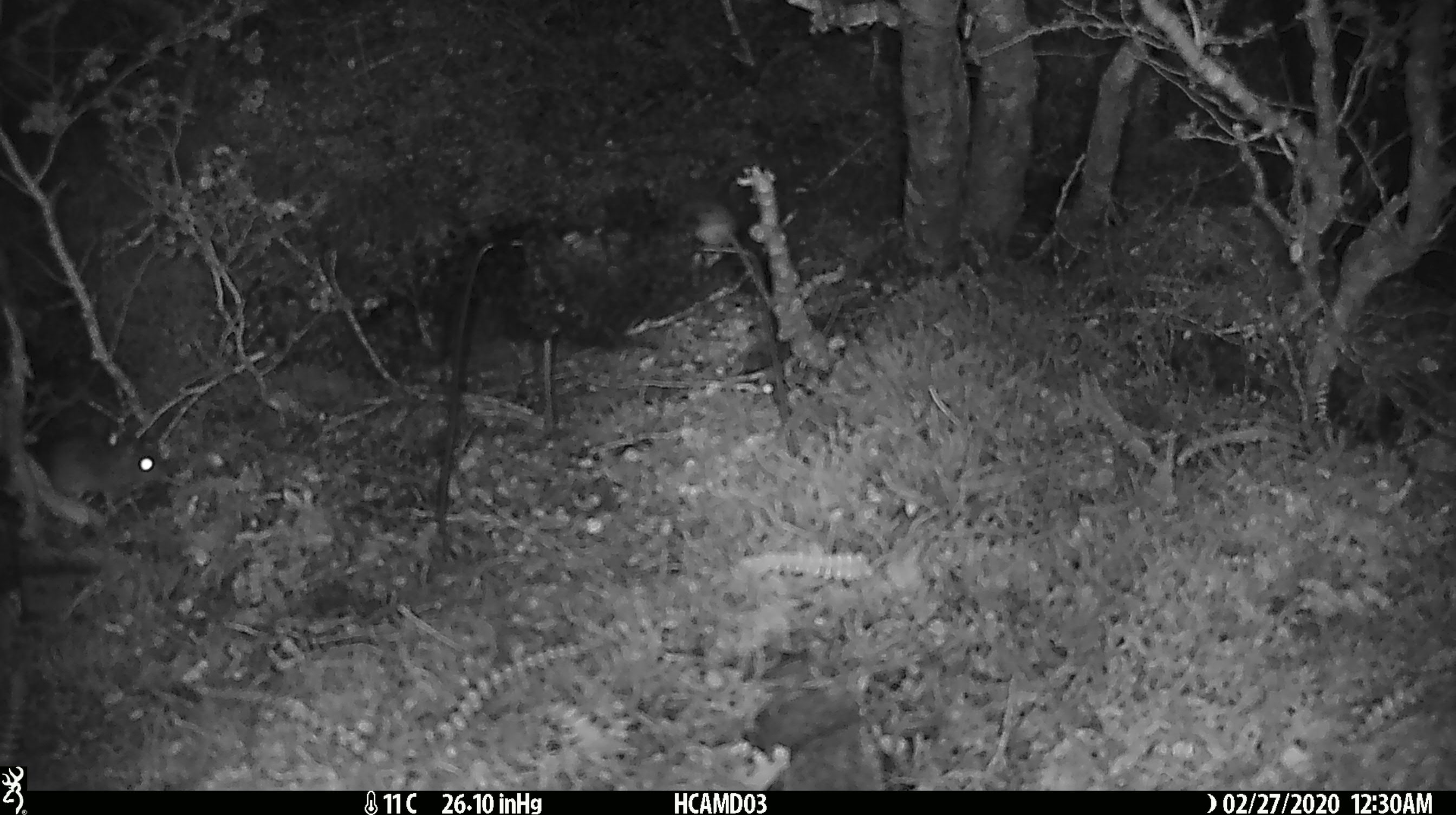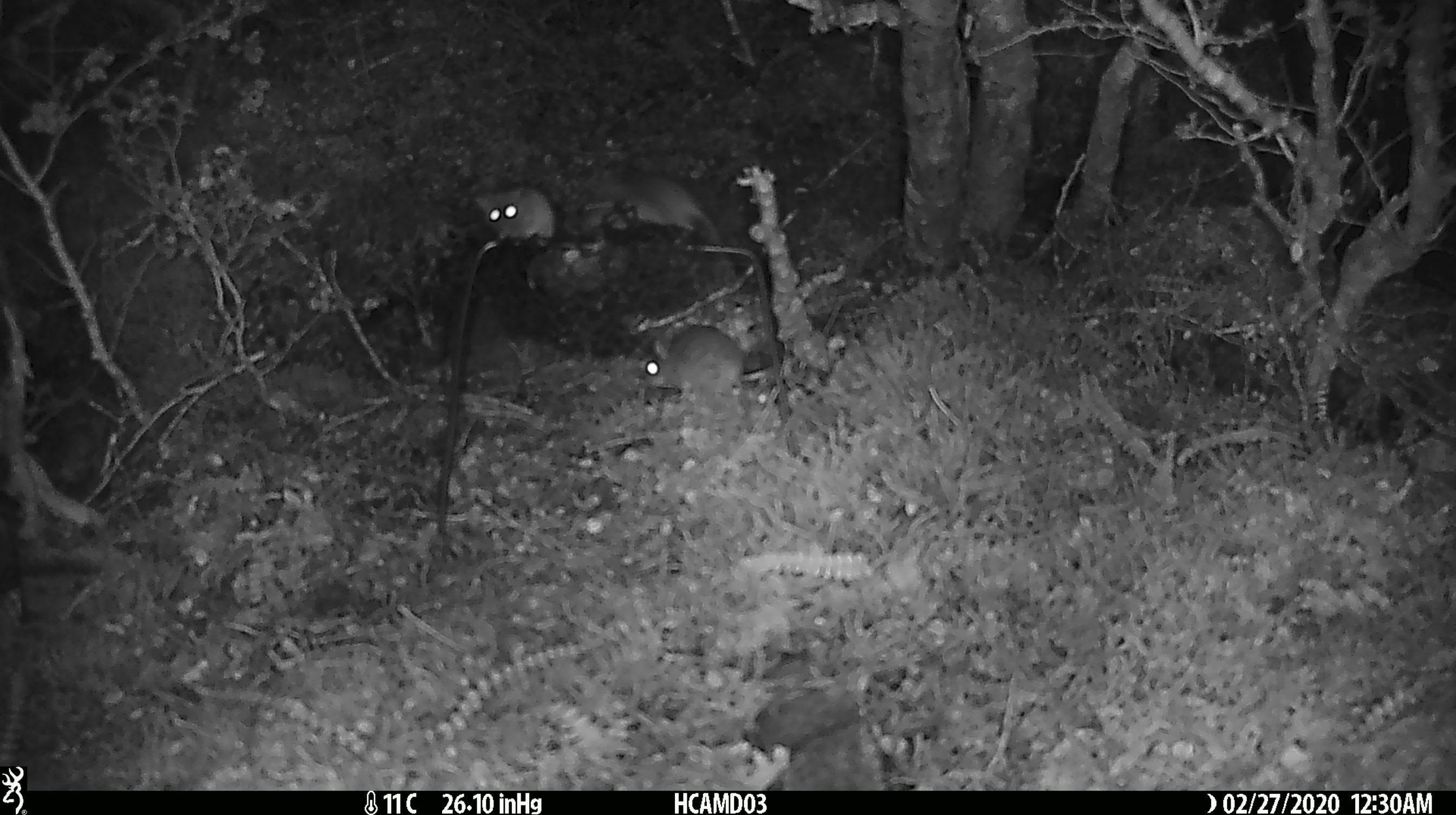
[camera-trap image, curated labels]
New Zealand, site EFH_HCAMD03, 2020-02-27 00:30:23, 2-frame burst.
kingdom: Animalia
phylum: Chordata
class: Mammalia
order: Rodentia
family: Muridae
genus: Mus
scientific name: Mus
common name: mouse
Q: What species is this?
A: Mouse (Mus).